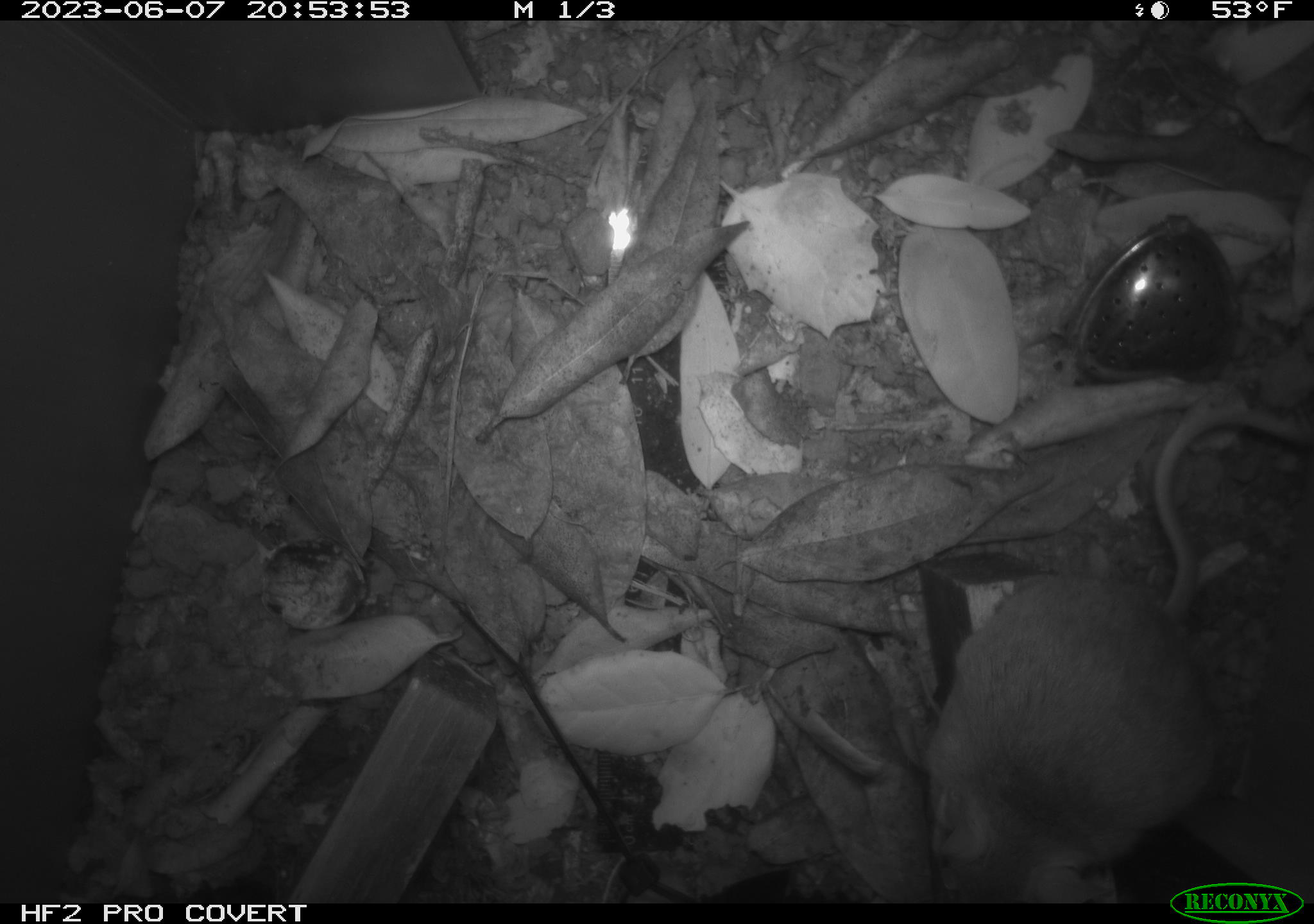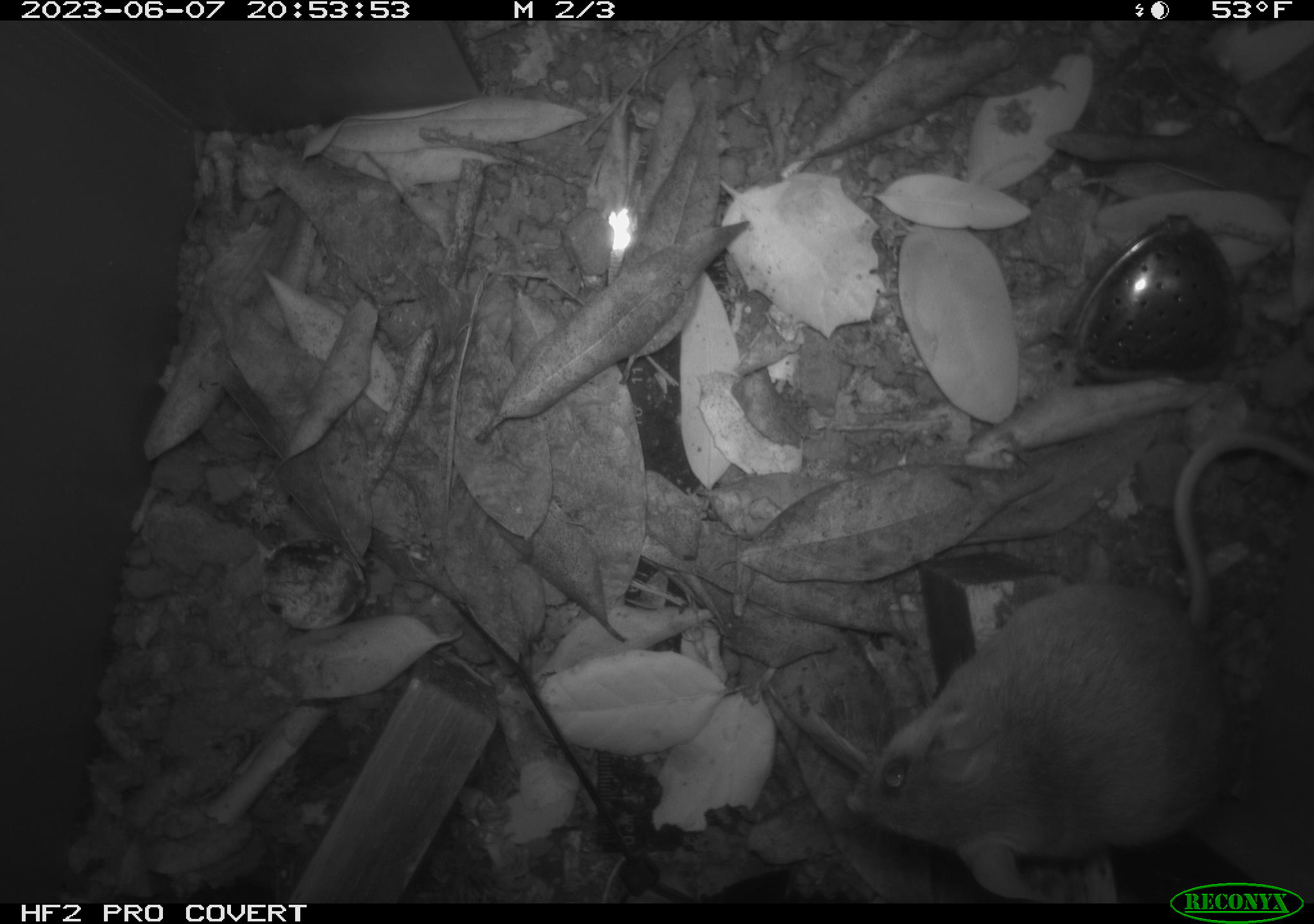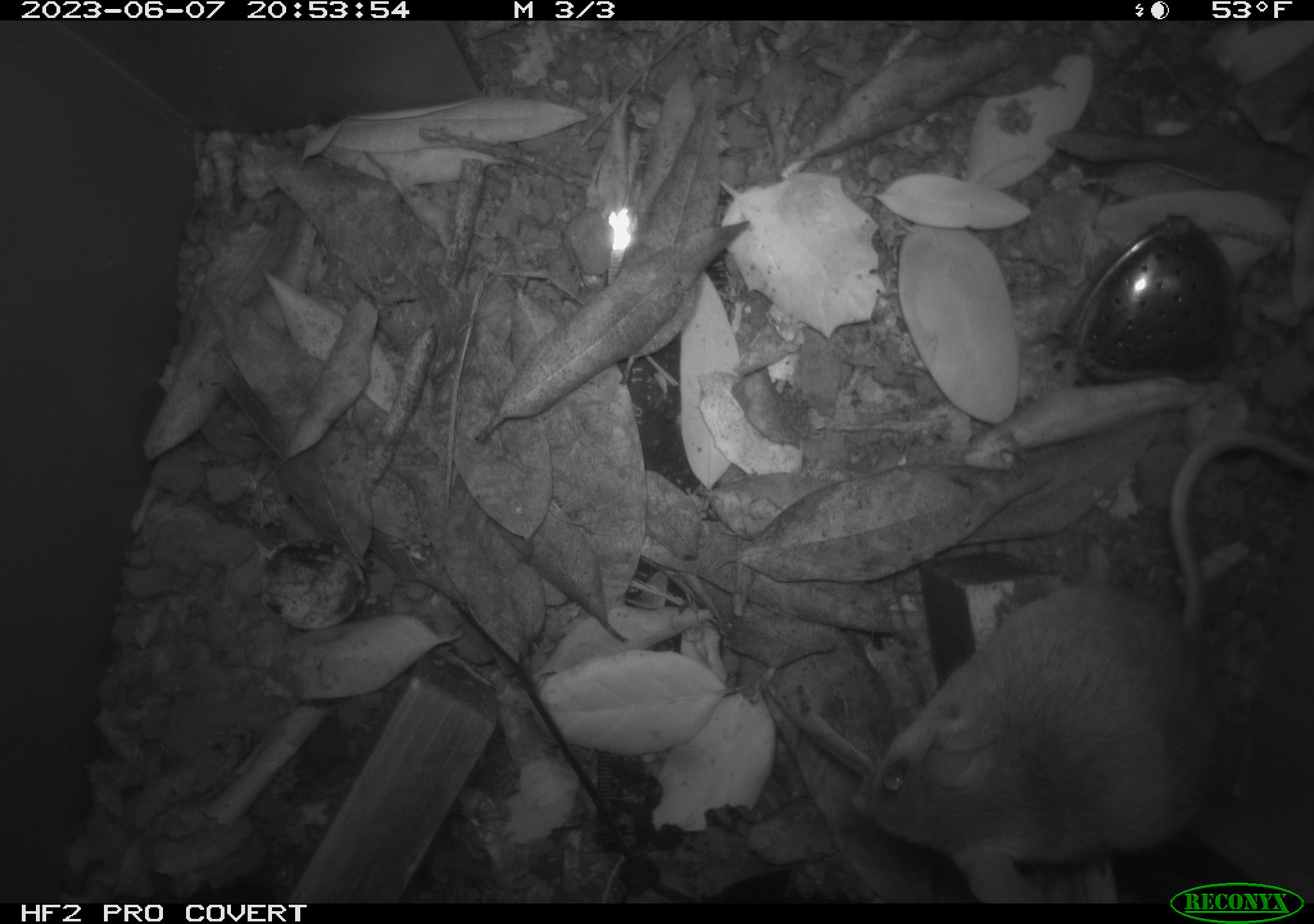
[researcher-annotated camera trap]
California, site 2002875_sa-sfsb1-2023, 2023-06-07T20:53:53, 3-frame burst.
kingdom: Animalia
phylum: Chordata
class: Mammalia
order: Rodentia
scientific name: Rodentia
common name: mouse species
Mouse species (Rodentia).